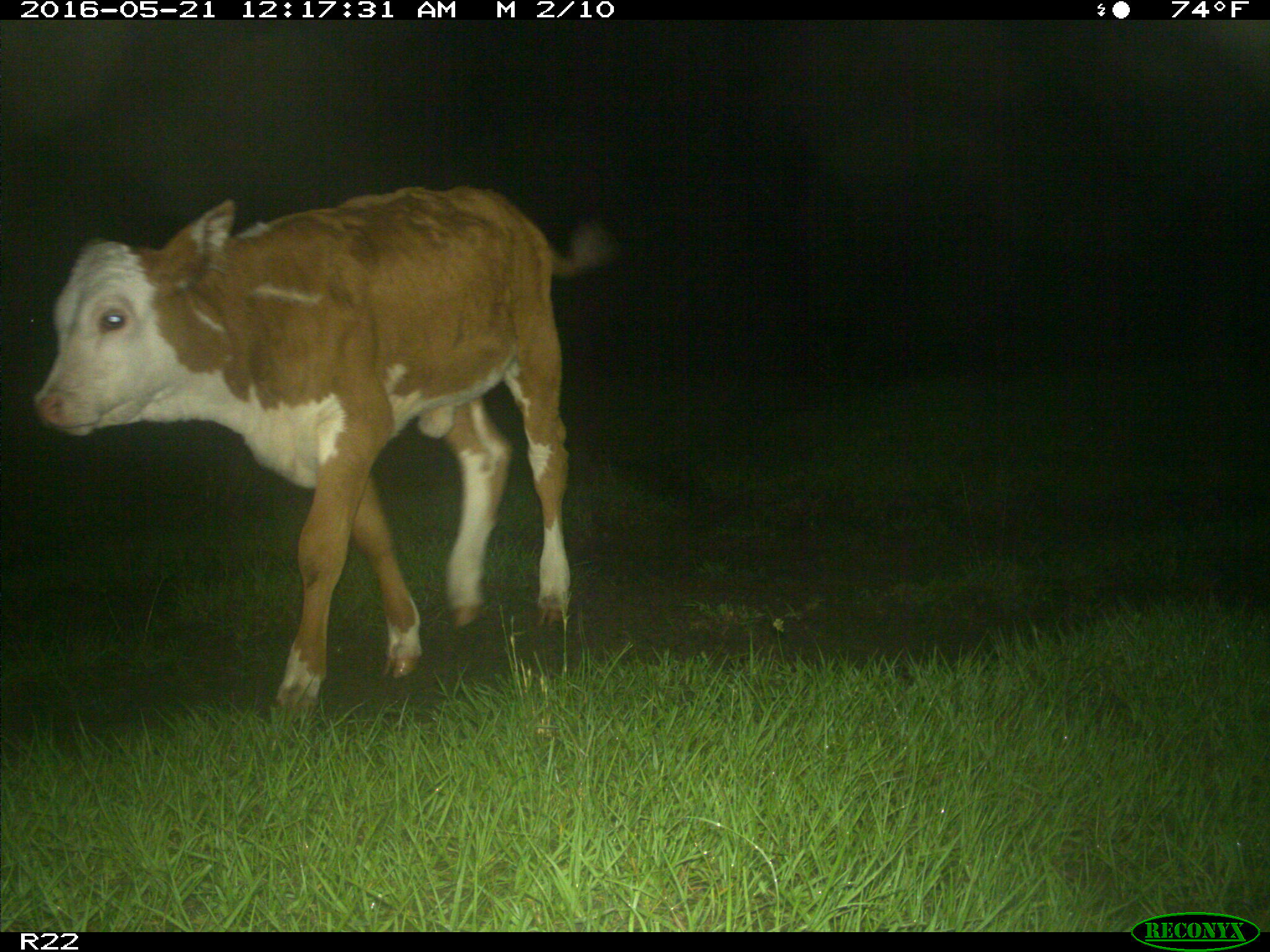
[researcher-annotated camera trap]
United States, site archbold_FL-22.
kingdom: Animalia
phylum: Chordata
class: Mammalia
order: Artiodactyla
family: Bovidae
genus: Bos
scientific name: Bos taurus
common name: domestic cow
Bos taurus (domestic cow).